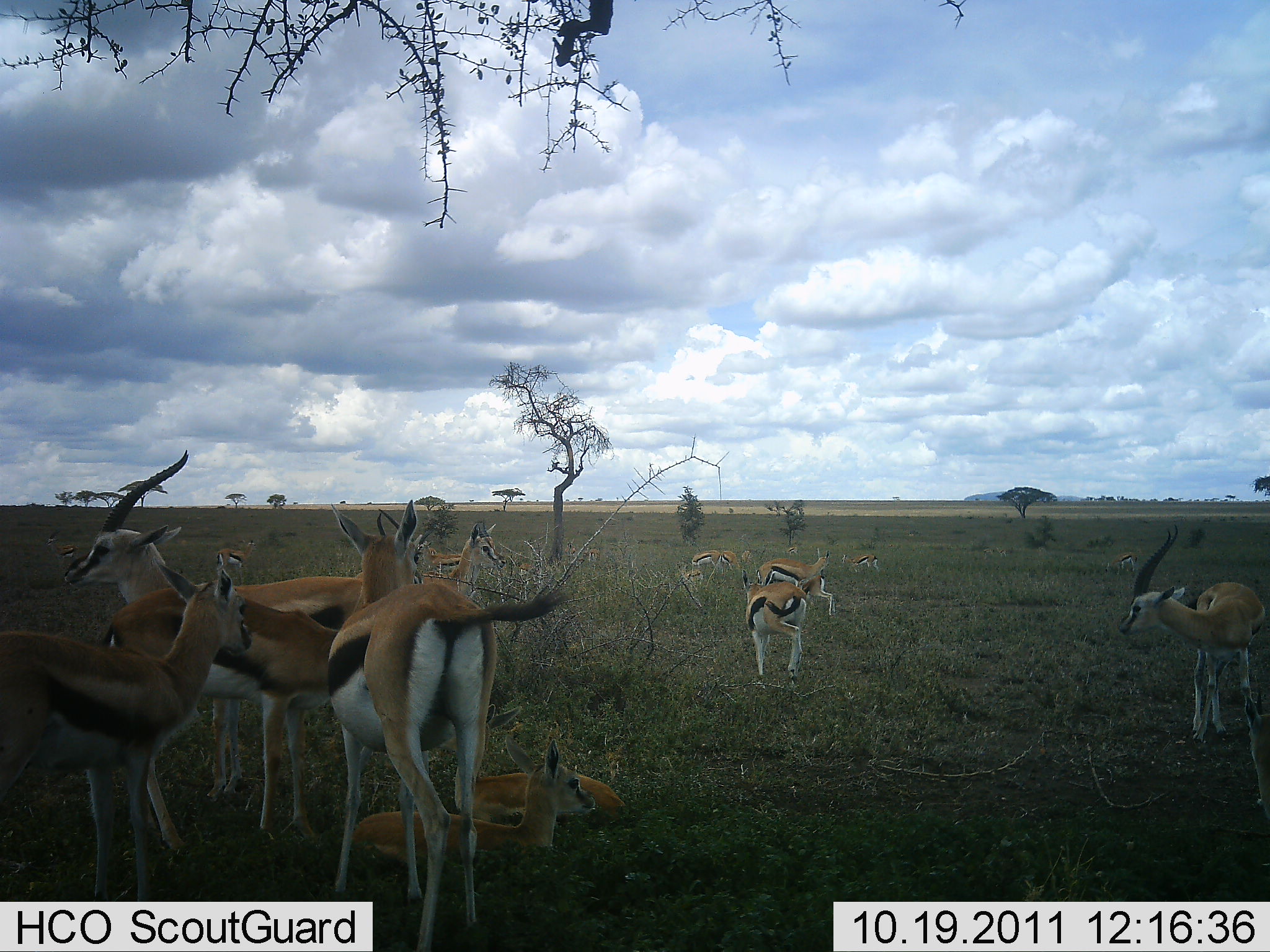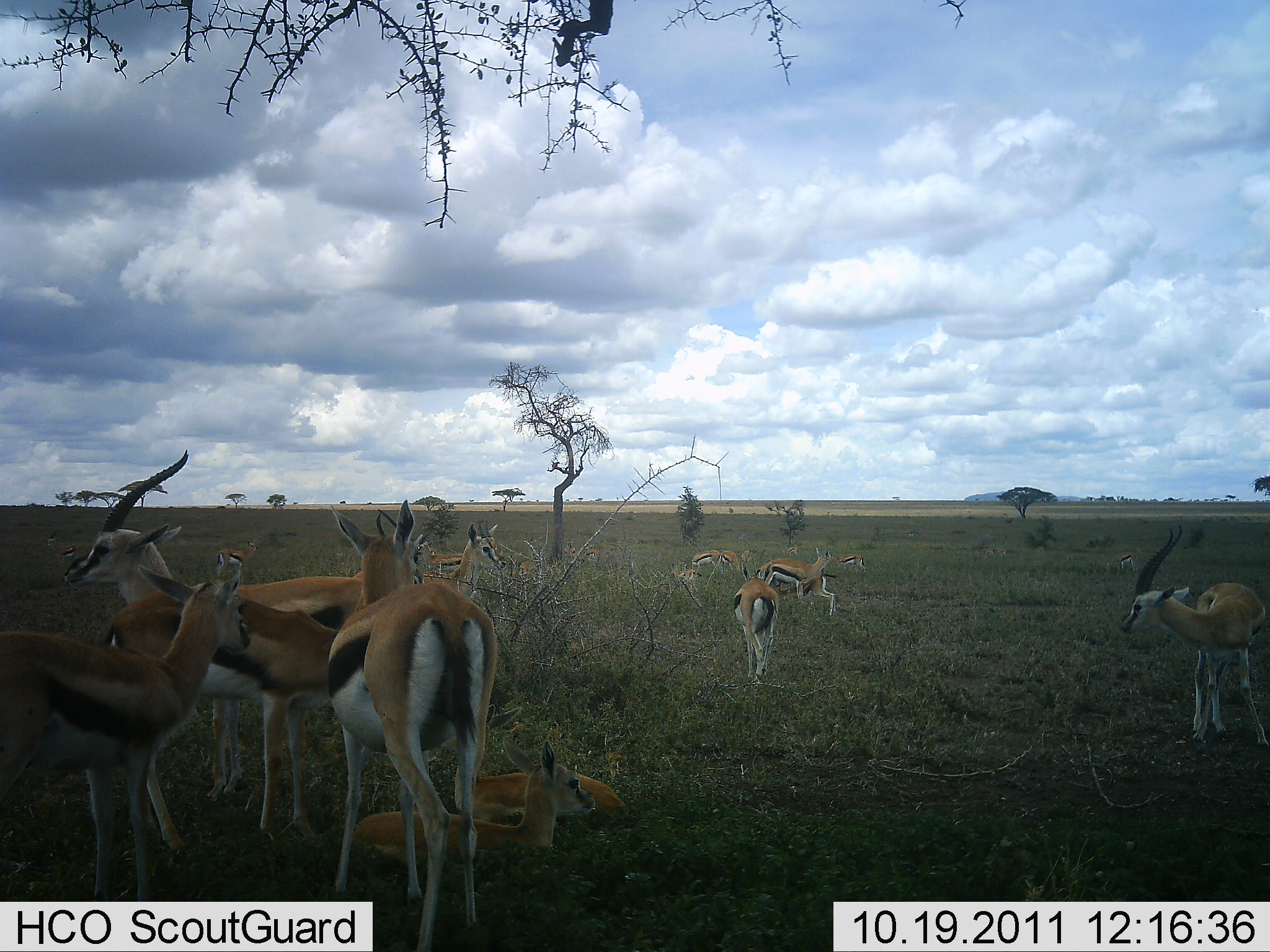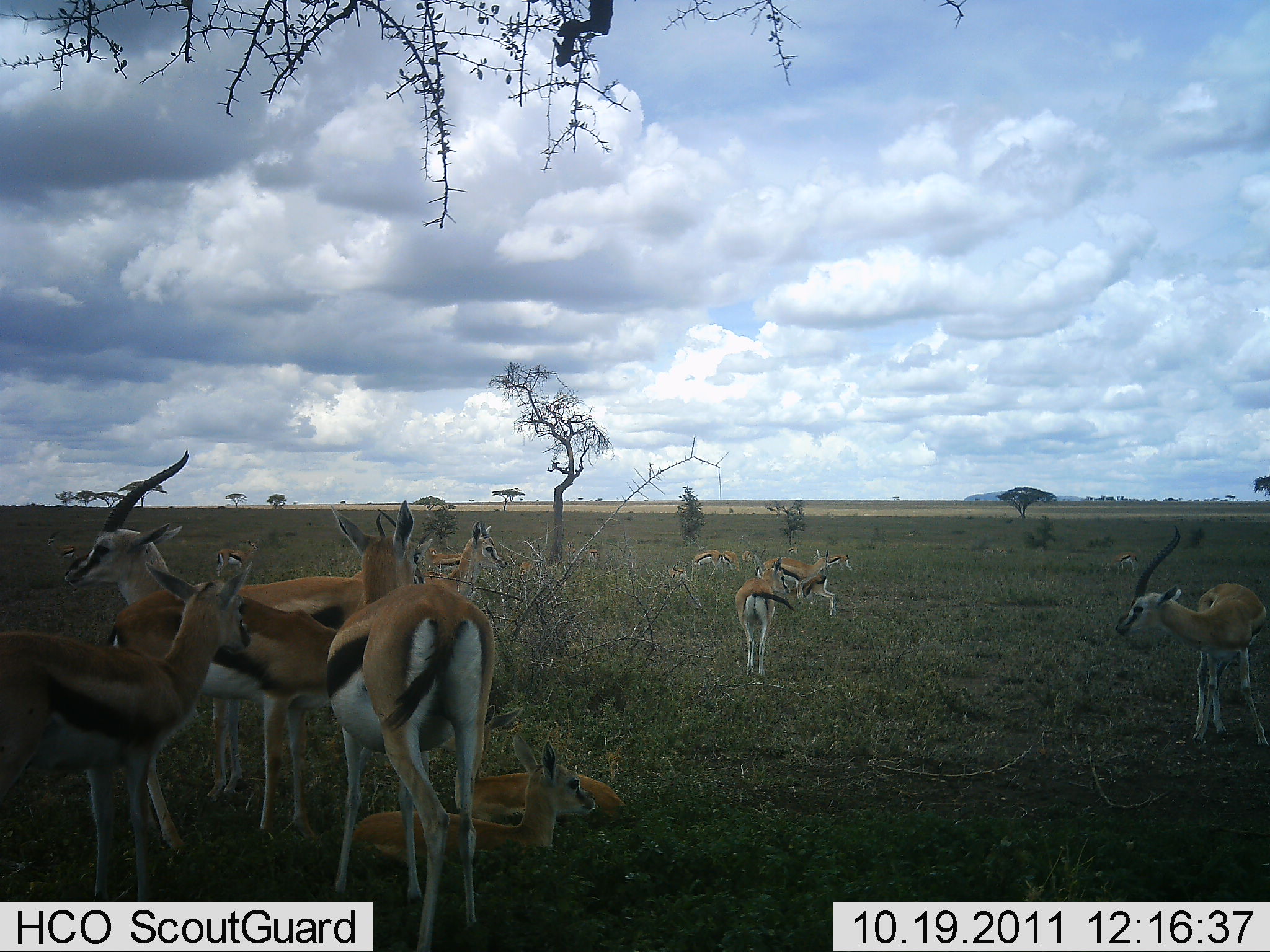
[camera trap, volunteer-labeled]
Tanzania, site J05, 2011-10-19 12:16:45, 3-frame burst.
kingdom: Animalia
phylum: Chordata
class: Mammalia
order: Artiodactyla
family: Bovidae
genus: Eudorcas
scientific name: Eudorcas thomsonii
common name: thomson's gazelle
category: gazellethomsons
Gazellethomsons (thomson's gazelle) (Eudorcas thomsonii), count 11-50. Behavior (volunteer vote fractions): standing 85%, resting 92%, moving 38%, interacting 23%. Young present (vote fraction): 31%. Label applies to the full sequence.